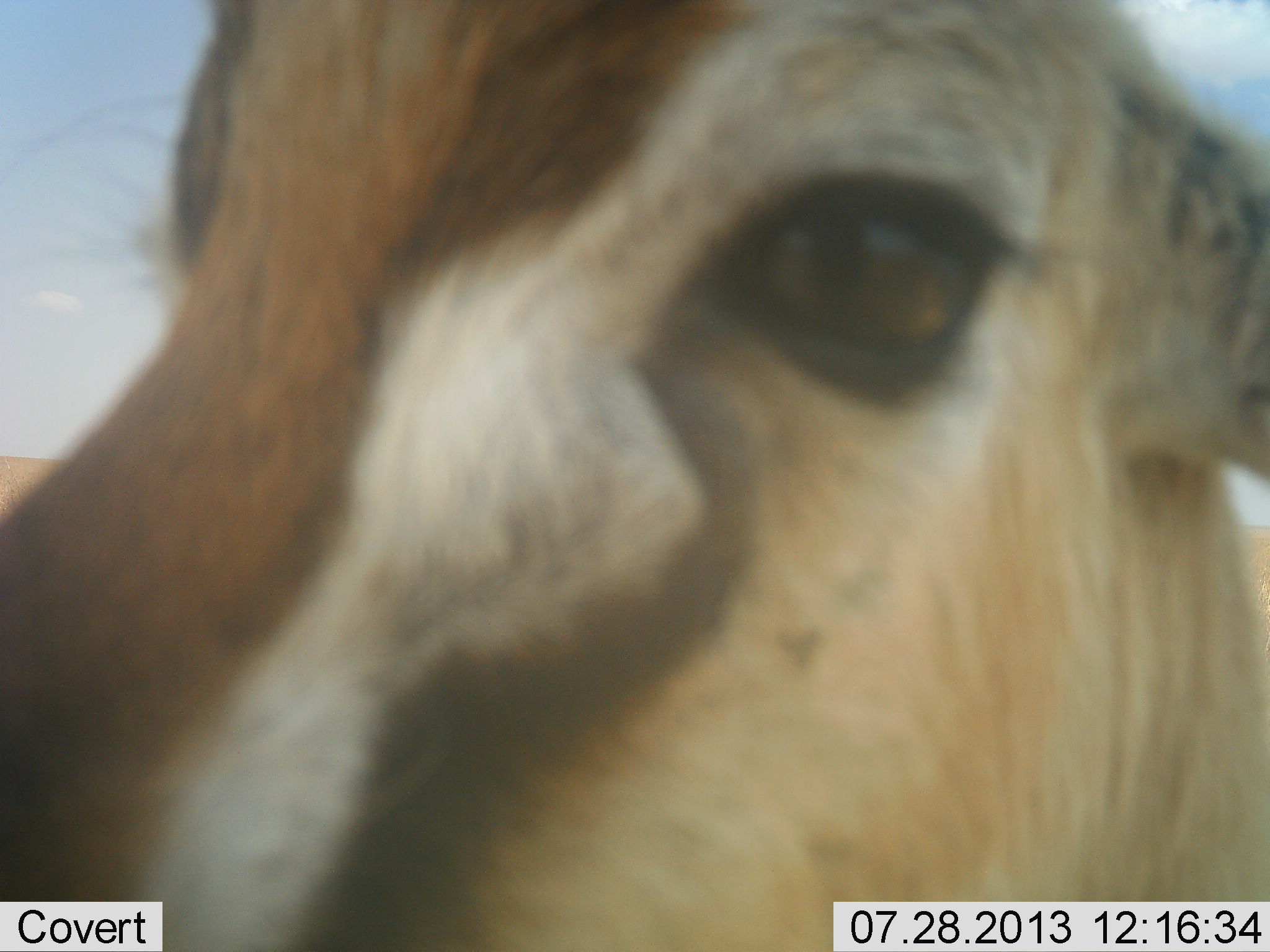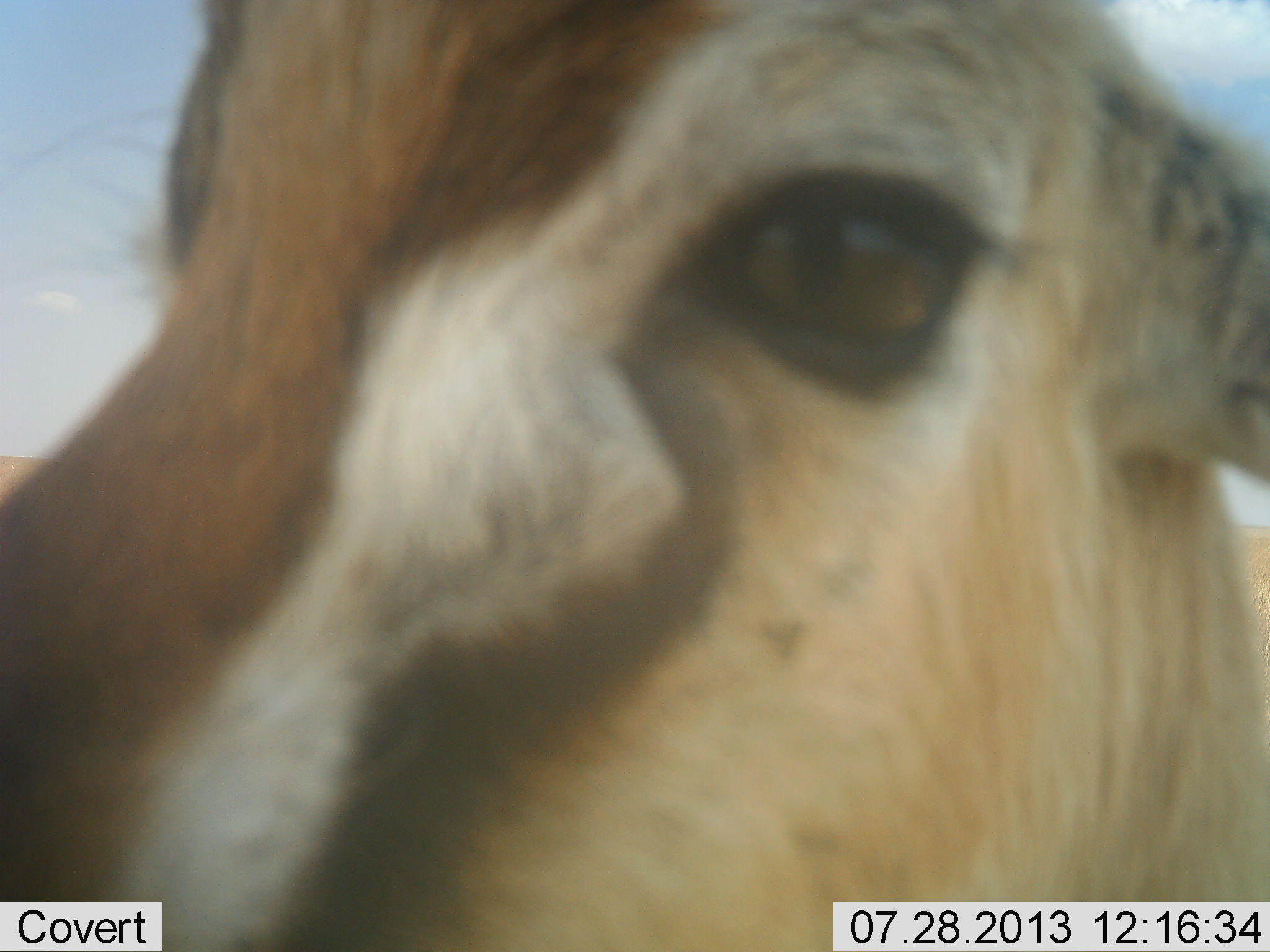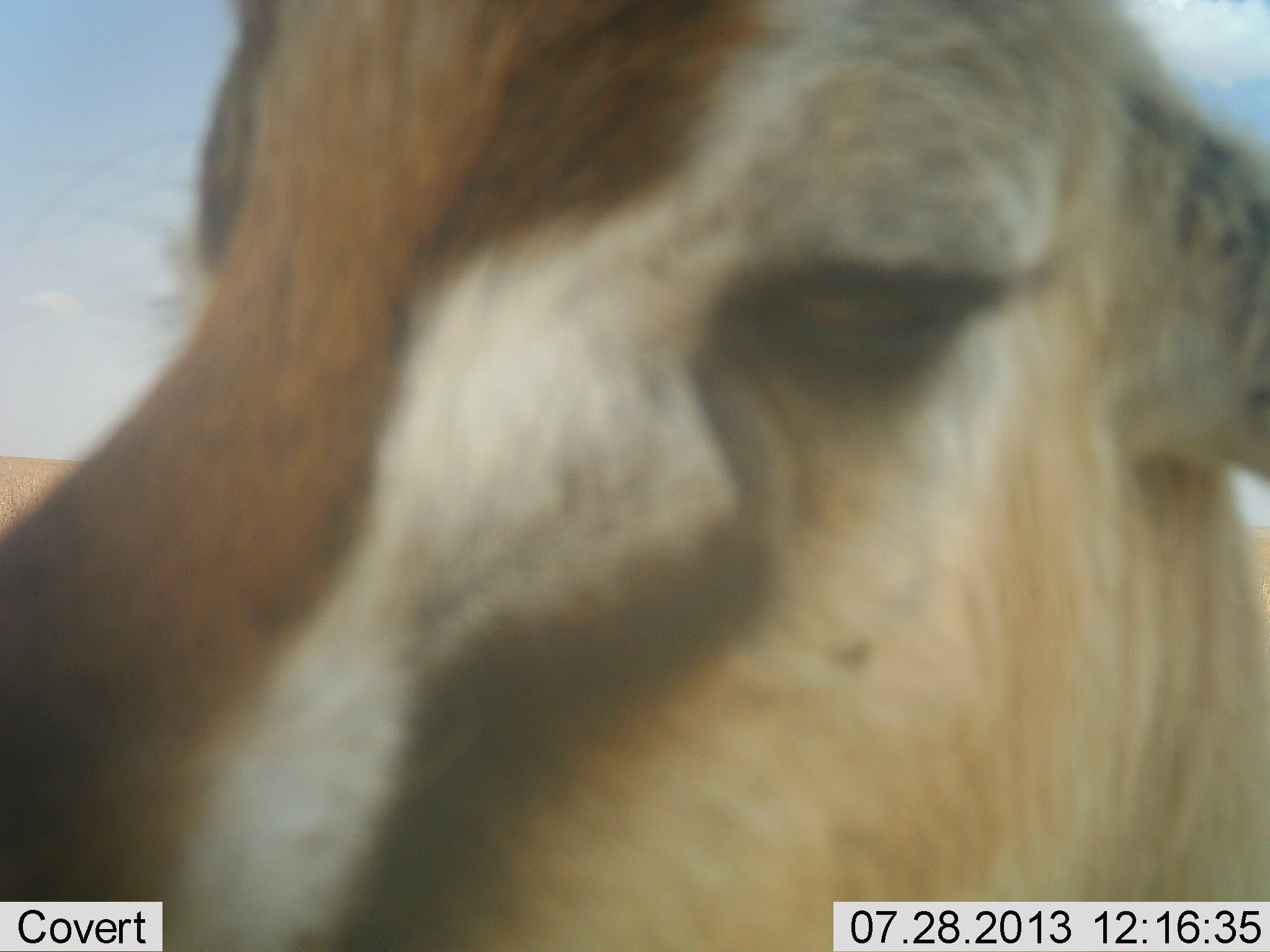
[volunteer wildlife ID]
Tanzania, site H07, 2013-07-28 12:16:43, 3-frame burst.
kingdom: Animalia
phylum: Chordata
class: Mammalia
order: Artiodactyla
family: Bovidae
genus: Eudorcas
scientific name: Eudorcas thomsonii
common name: thomson's gazelle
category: gazellethomsons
Gazellethomsons (thomson's gazelle) (Eudorcas thomsonii), count 1. Behavior (volunteer vote fractions): standing 100%, resting 0%, moving 0%, interacting 20%. Young present (vote fraction): 0%. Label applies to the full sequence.